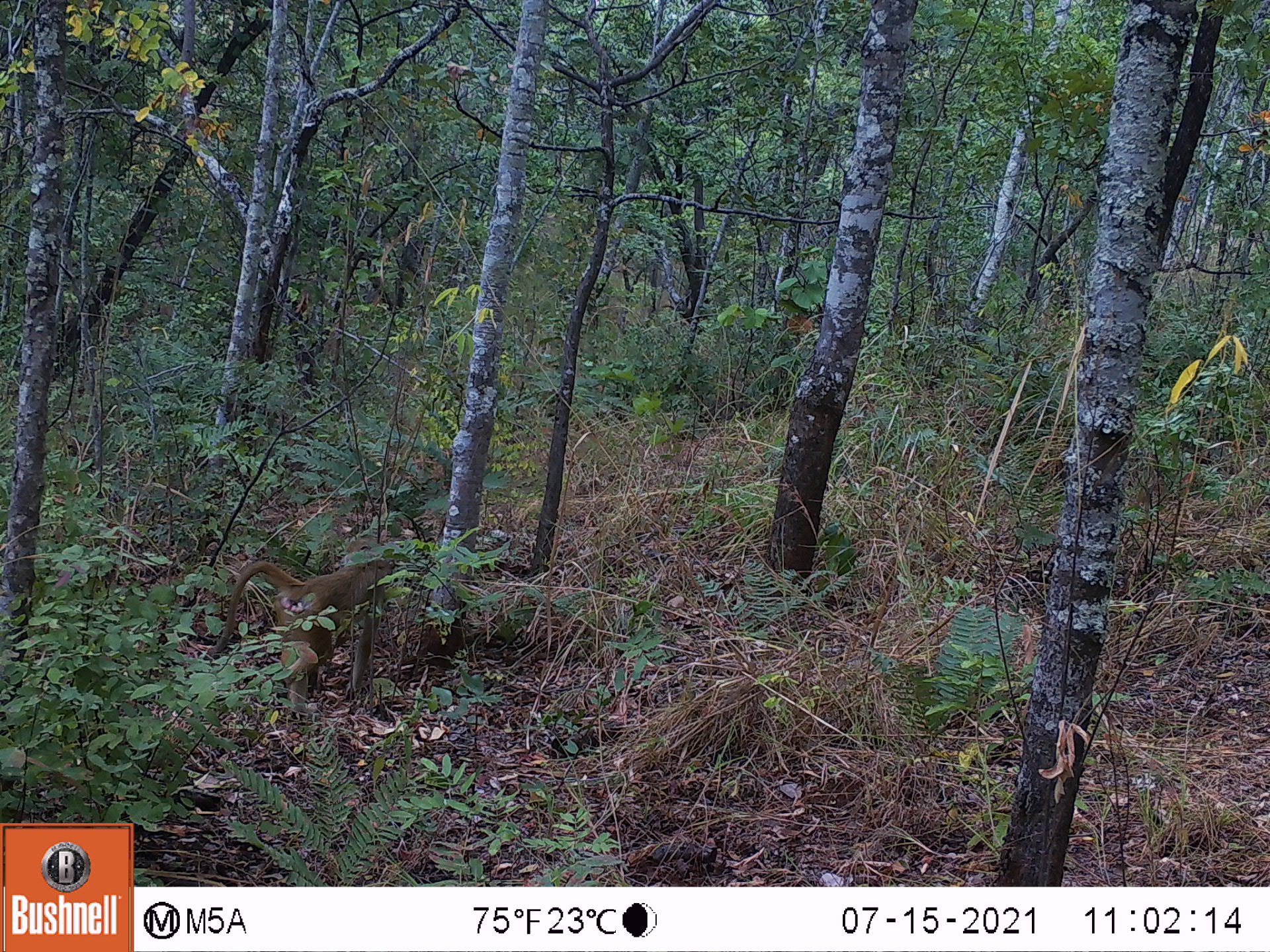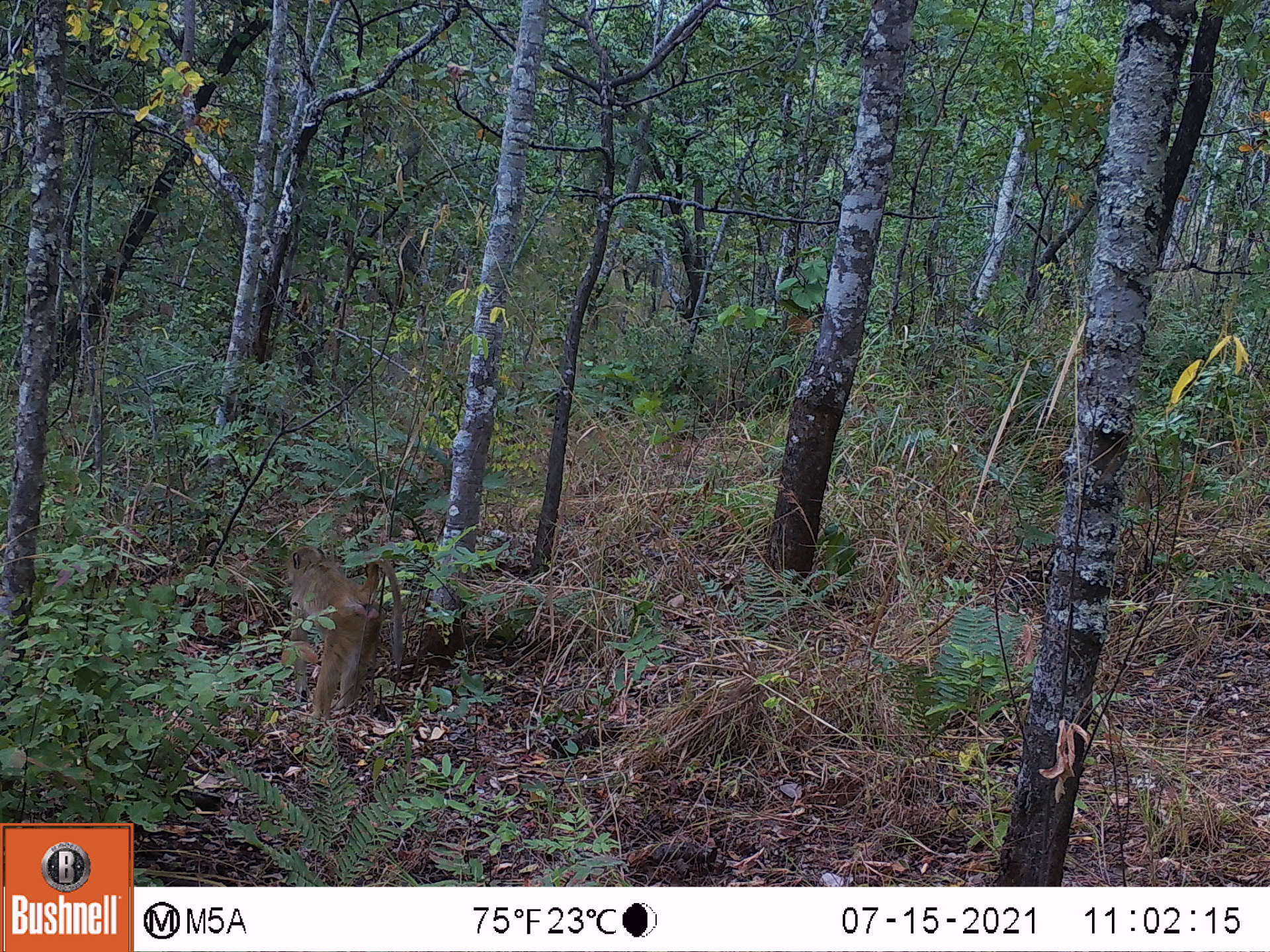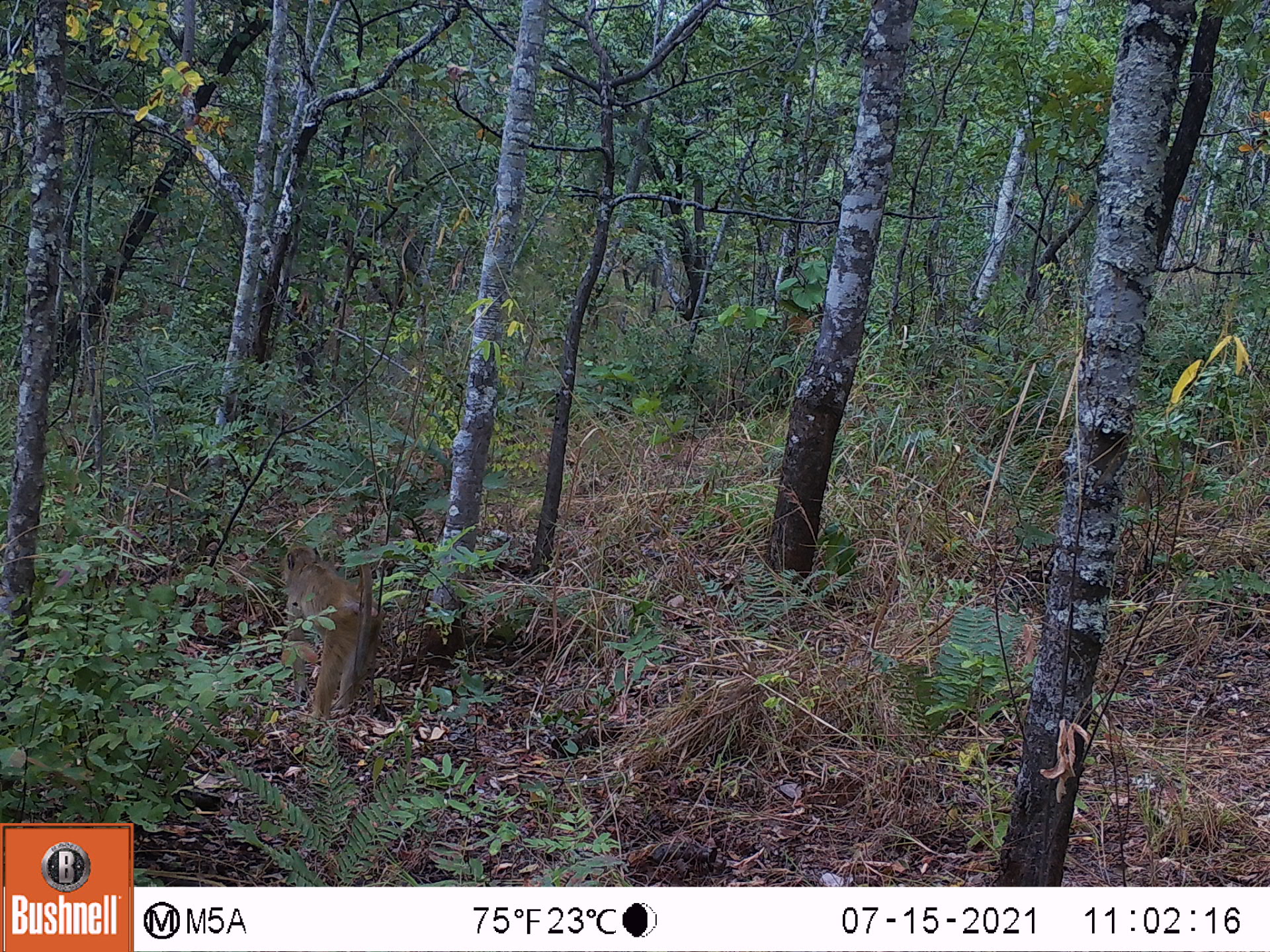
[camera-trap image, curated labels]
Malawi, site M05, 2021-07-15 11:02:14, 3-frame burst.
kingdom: Animalia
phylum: Chordata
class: Mammalia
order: Primates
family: Cercopithecidae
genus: Papio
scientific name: Papio cynocephalus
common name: yellow baboon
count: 1